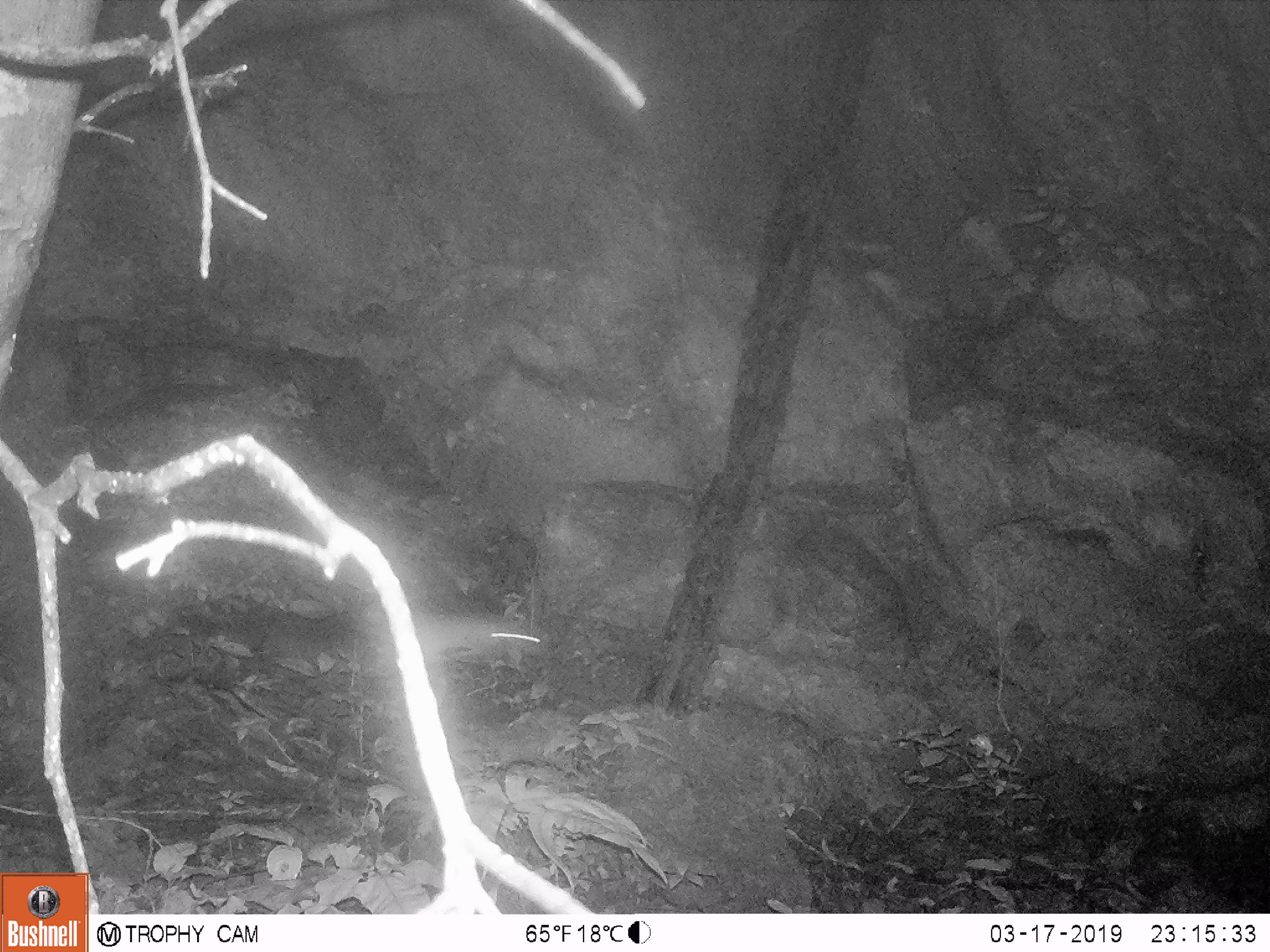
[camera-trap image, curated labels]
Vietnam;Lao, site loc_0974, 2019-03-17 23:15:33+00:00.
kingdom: Animalia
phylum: Chordata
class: Mammalia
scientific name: Mammalia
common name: mammal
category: unidentified mammal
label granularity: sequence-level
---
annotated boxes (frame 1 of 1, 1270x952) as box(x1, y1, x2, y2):
unidentified mammal: box(417, 614, 543, 660)